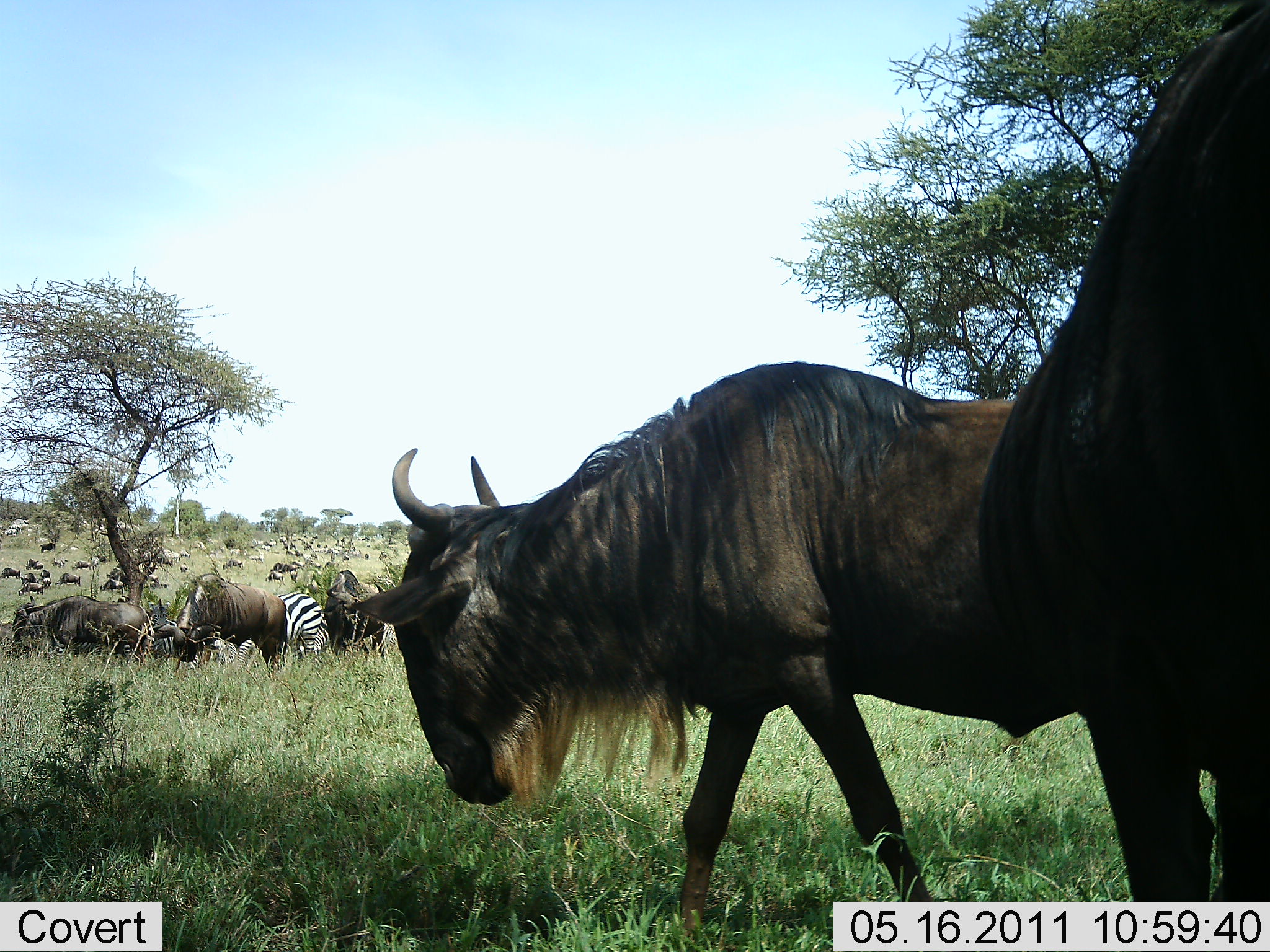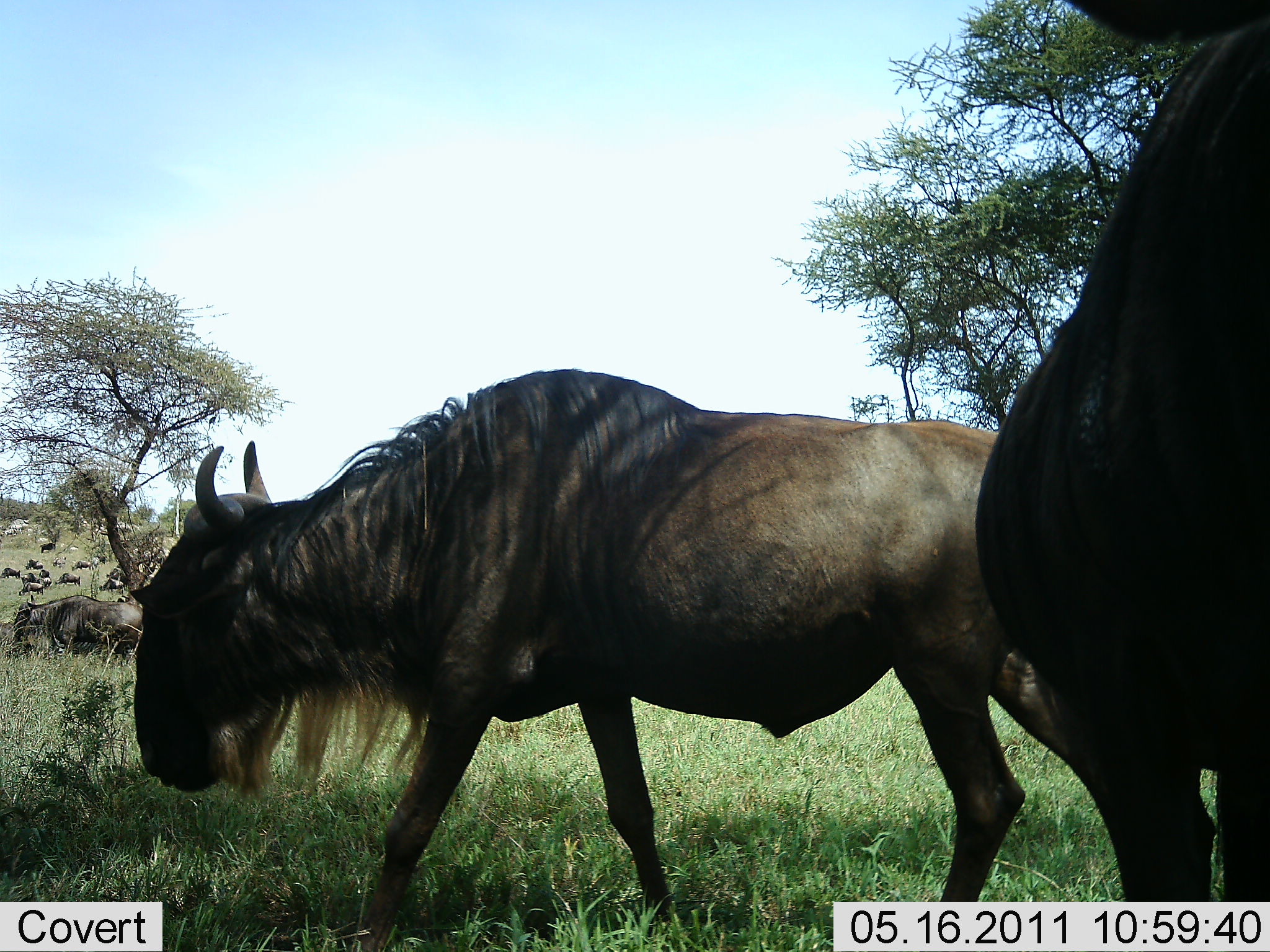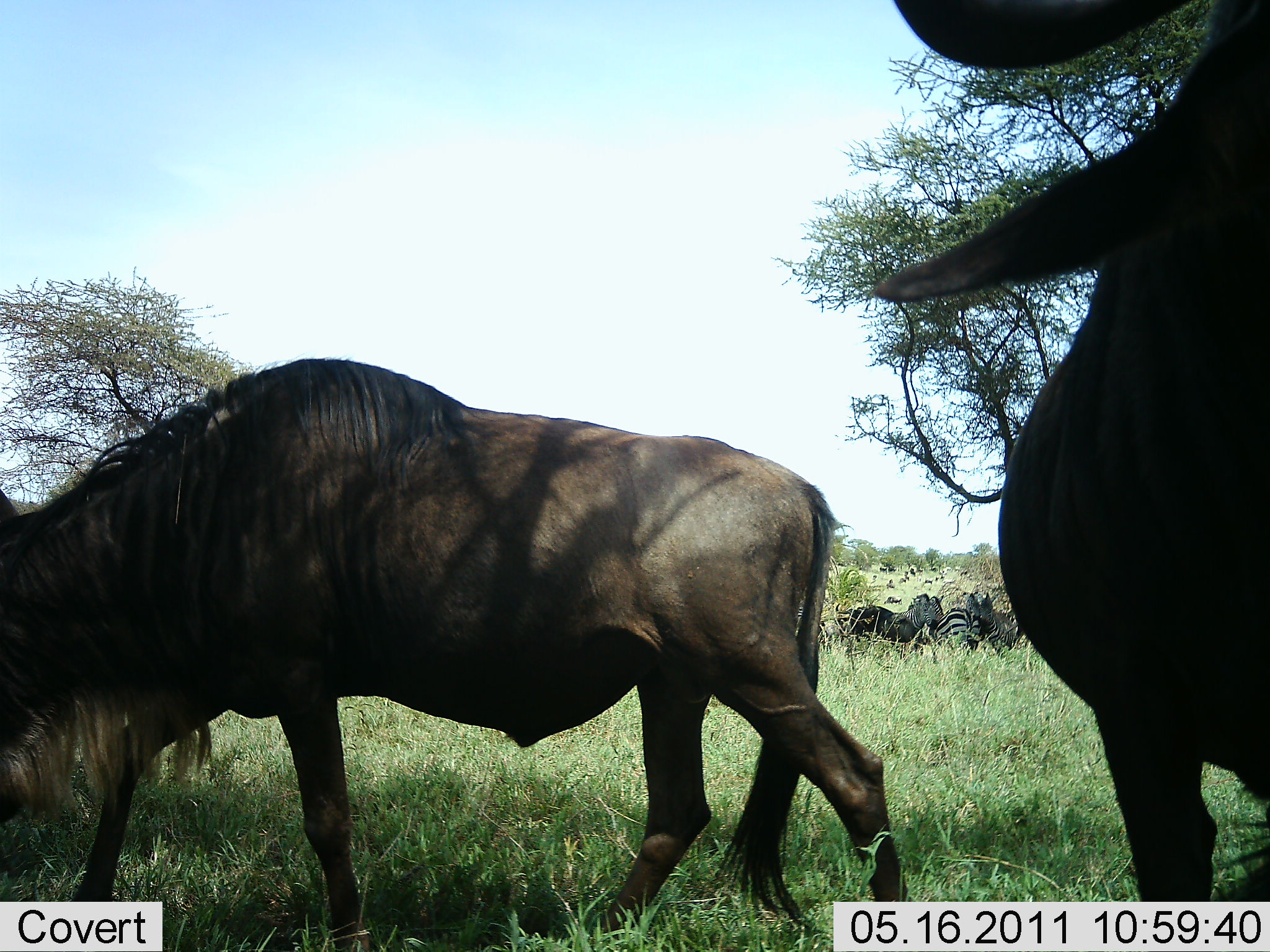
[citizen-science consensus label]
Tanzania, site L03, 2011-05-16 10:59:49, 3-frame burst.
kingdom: Animalia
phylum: Chordata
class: Mammalia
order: Artiodactyla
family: Bovidae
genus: Connochaetes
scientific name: Connochaetes taurinus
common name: blue wildebeest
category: wildebeest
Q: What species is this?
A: Wildebeest (blue wildebeest) (Connochaetes taurinus).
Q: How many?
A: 11-50.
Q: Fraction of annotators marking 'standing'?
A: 77%.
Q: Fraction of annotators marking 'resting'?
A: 38%.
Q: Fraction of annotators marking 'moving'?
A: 62%.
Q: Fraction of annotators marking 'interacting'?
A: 23%.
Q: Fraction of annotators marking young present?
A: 8%.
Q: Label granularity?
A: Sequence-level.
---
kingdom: Animalia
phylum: Chordata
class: Mammalia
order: Perissodactyla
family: Equidae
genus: Equus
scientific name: Equus quagga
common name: plains zebra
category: zebra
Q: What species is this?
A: Zebra (plains zebra) (Equus quagga).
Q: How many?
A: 2.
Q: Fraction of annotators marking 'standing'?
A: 50%.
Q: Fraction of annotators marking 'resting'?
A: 17%.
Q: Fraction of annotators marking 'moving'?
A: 0%.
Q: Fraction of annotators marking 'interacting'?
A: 8%.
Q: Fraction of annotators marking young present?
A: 0%.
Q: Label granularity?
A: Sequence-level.